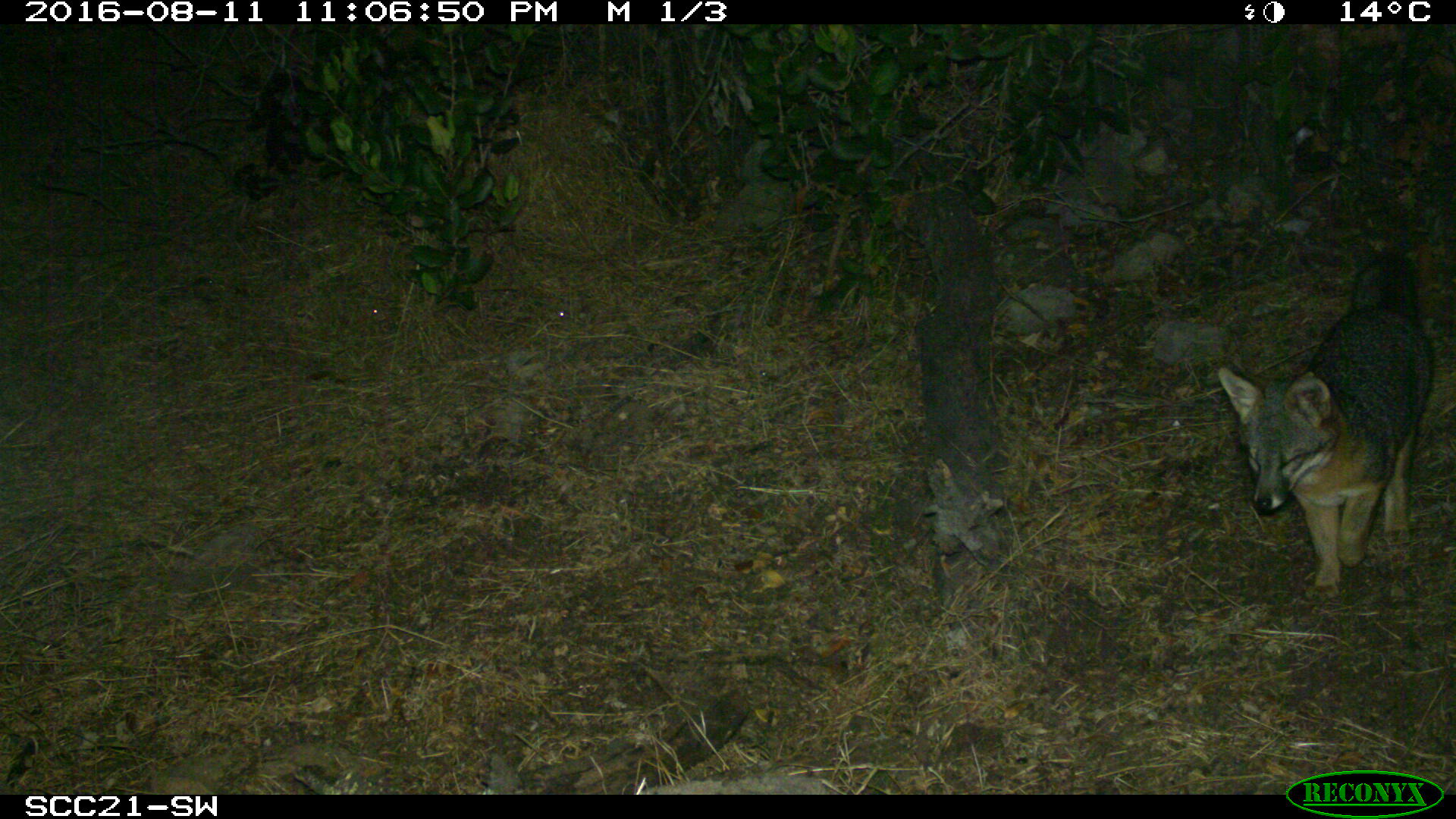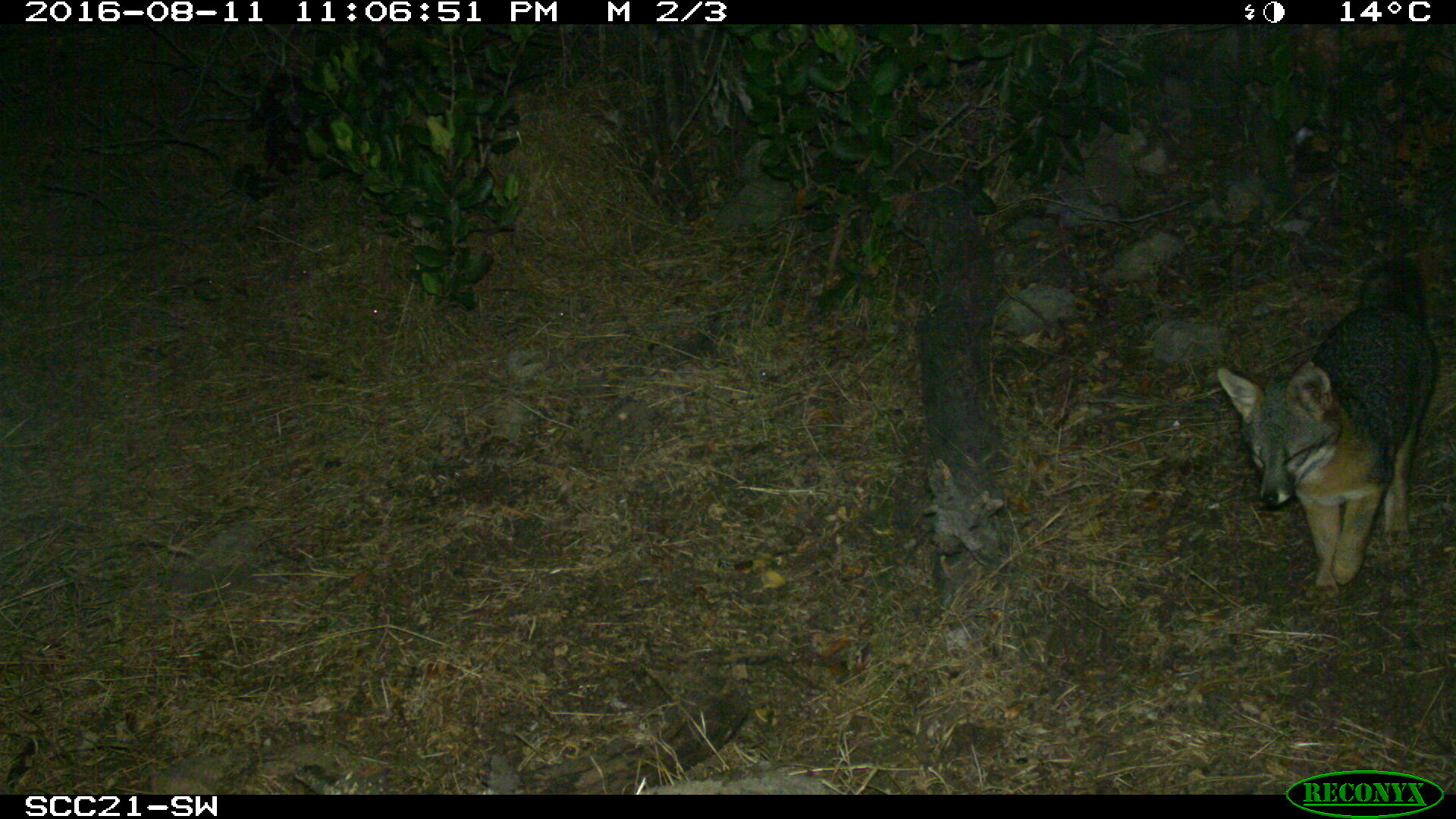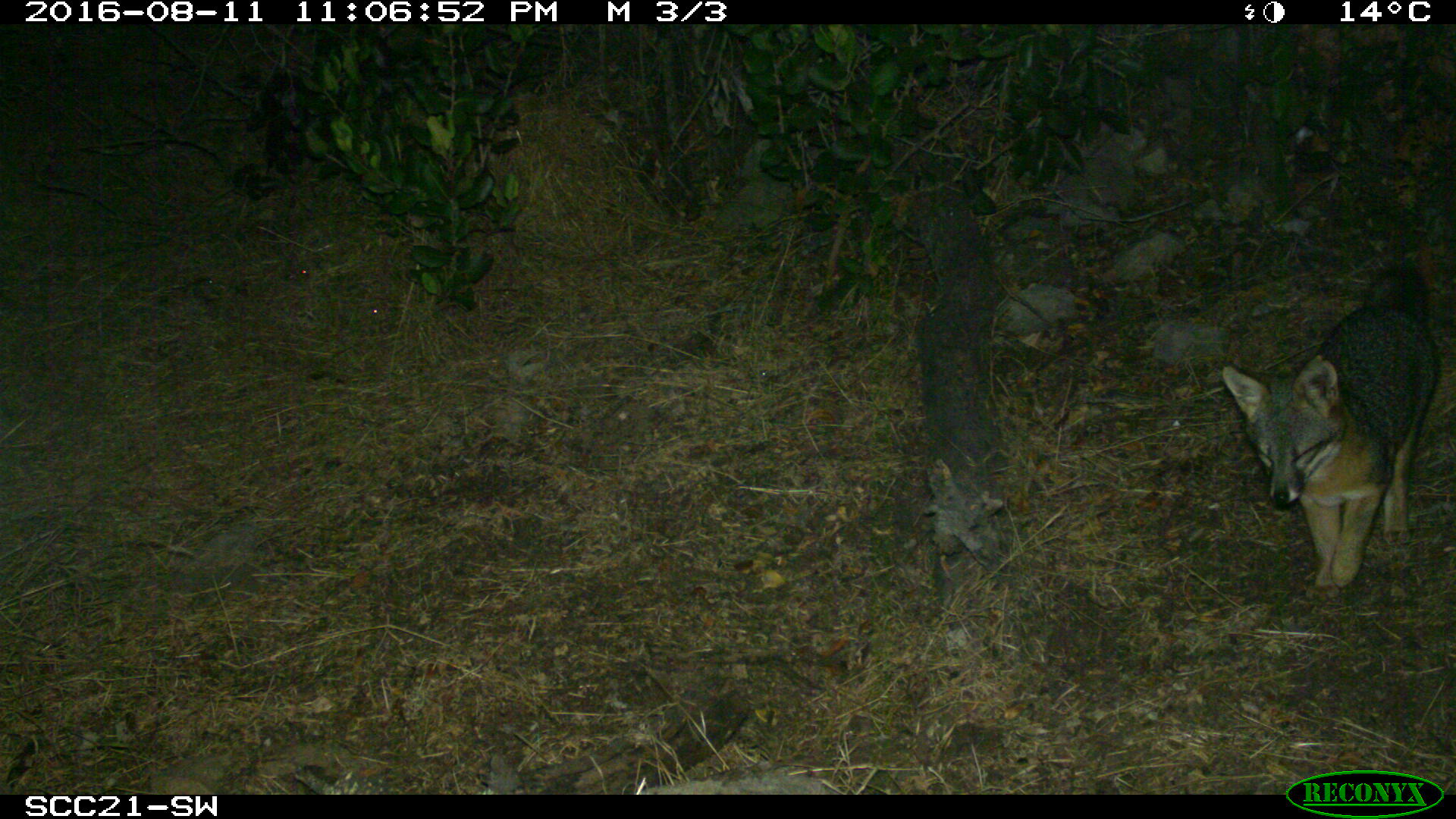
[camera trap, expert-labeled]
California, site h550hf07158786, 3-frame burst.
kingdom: Animalia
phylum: Chordata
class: Mammalia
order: Carnivora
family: Canidae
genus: Urocyon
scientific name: Urocyon littoralis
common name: island fox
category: fox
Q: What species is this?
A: Fox (island fox) (Urocyon littoralis).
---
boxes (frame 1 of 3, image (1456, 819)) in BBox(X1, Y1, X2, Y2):
fox: BBox(1217, 253, 1430, 602)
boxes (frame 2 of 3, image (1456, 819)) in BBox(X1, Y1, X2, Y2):
fox: BBox(1218, 257, 1439, 596)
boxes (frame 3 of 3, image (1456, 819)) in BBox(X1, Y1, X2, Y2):
fox: BBox(1222, 268, 1437, 604)